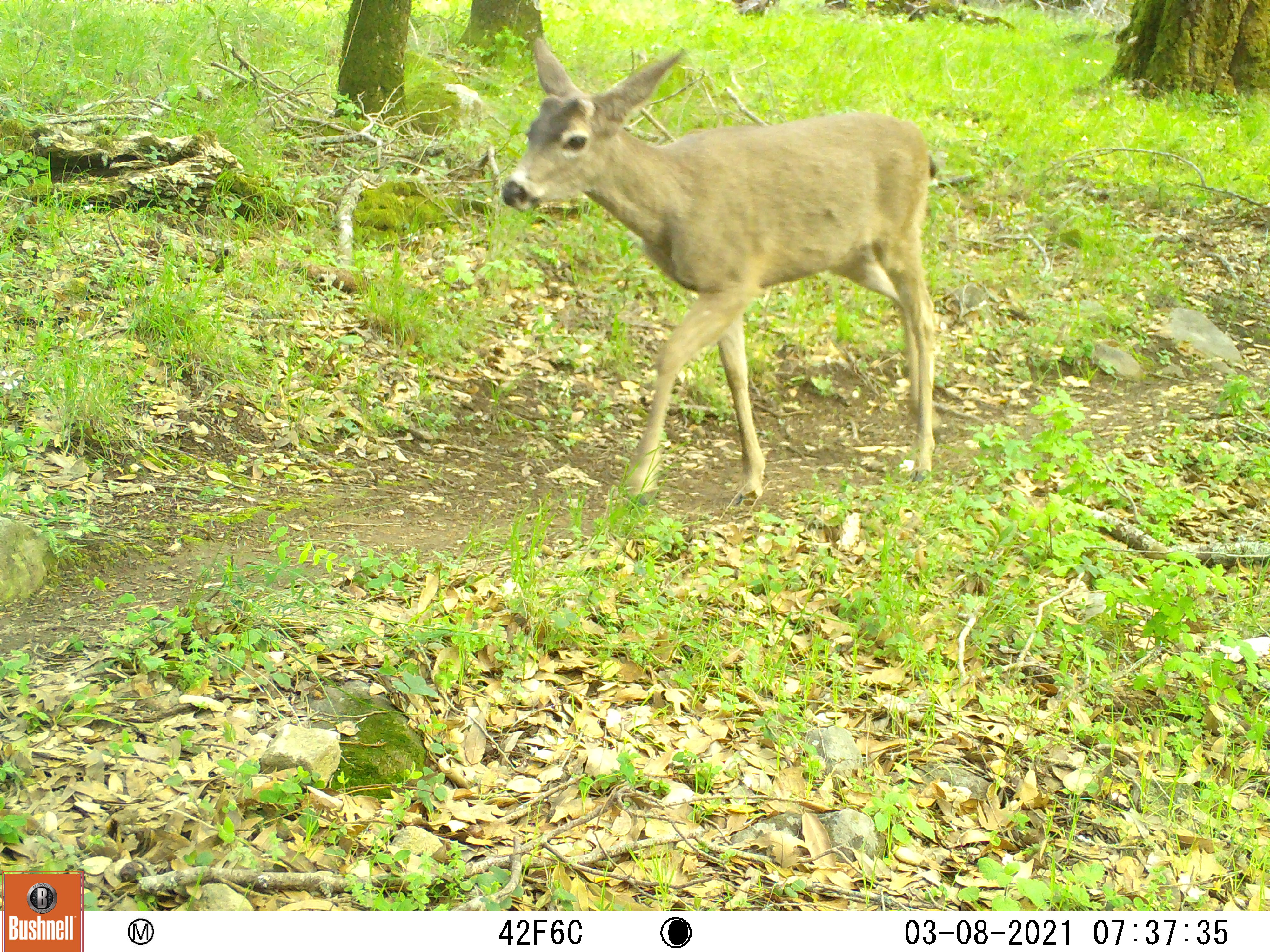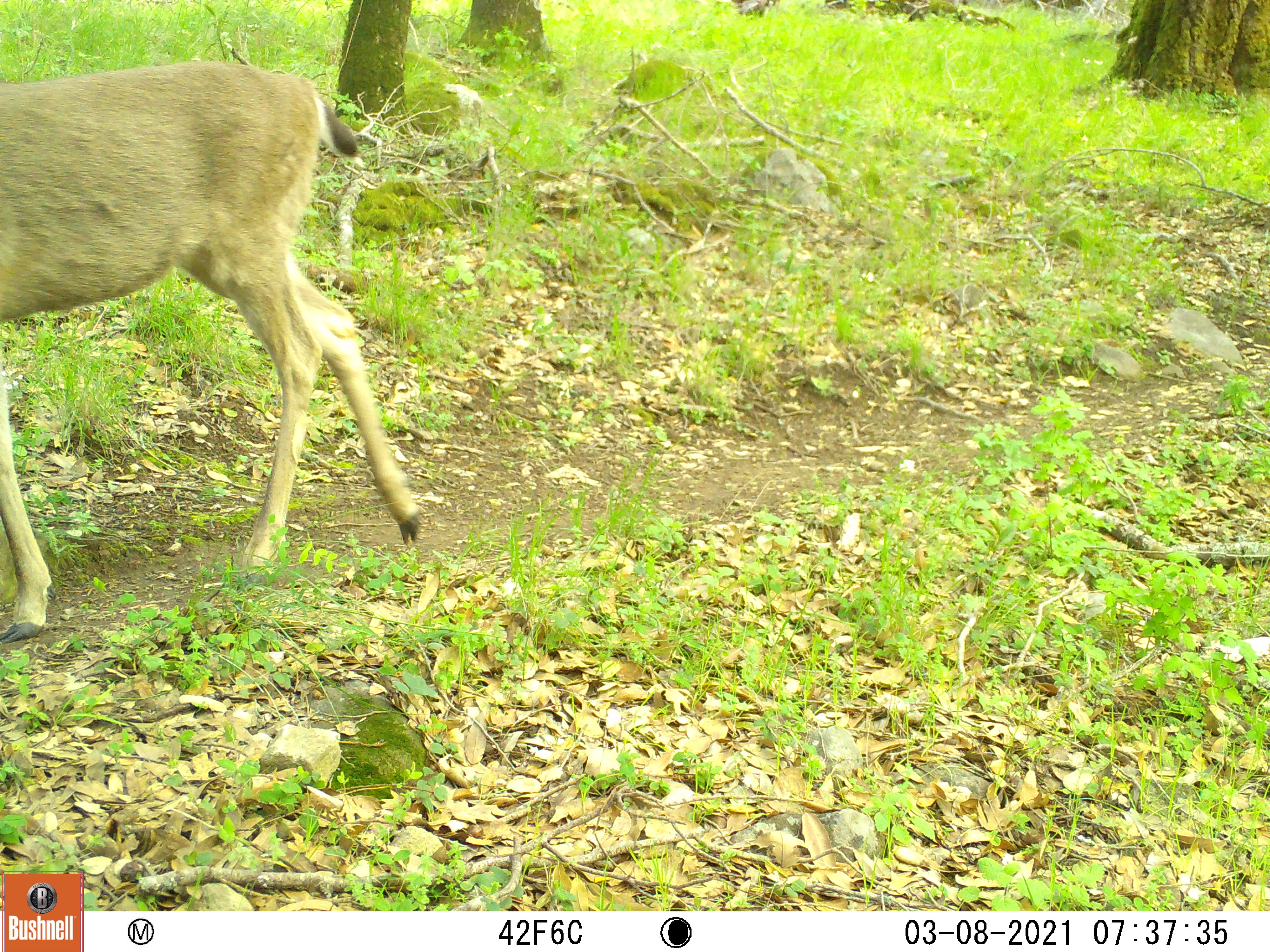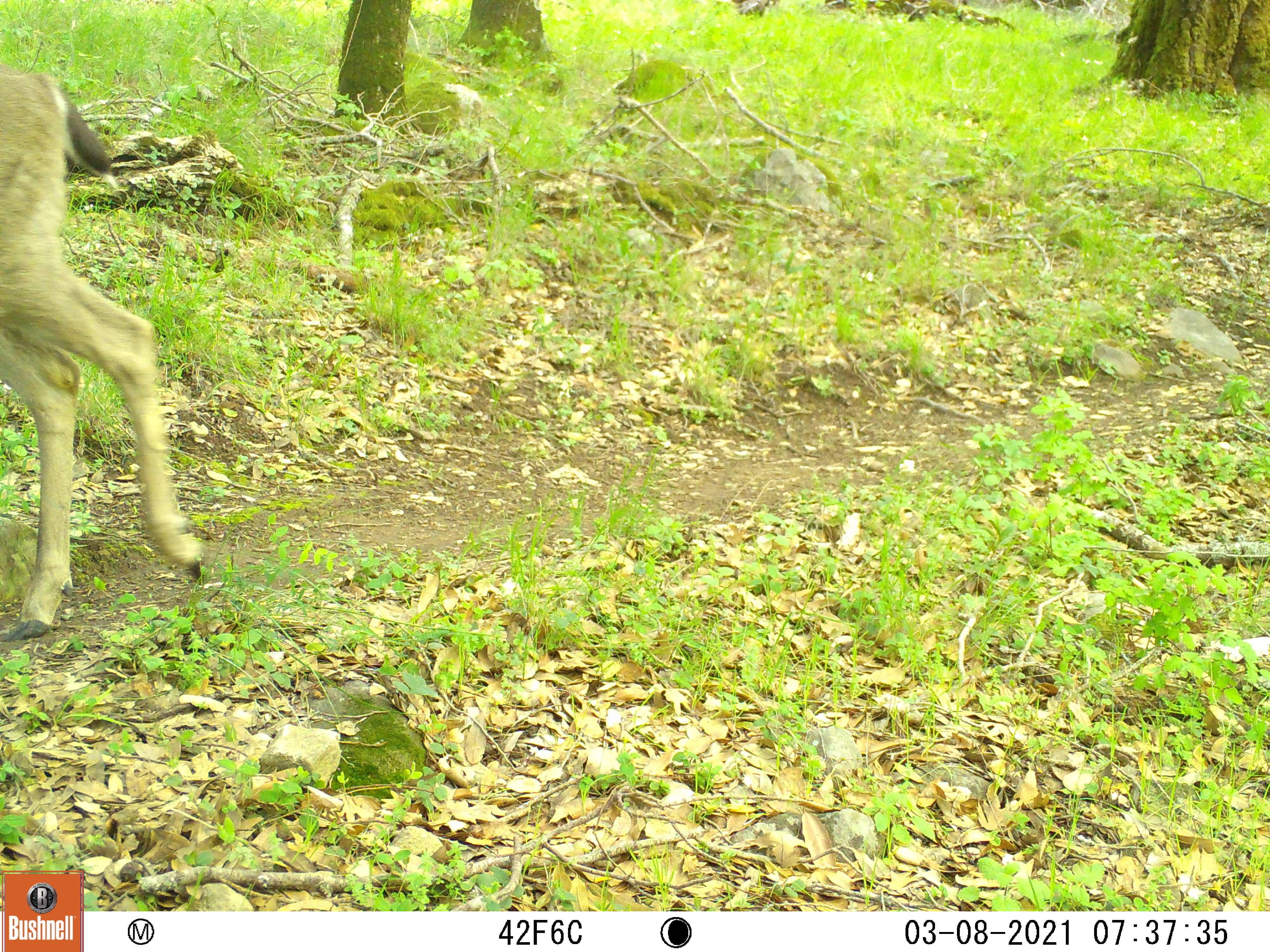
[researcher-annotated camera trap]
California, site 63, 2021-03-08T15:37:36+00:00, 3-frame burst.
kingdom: Animalia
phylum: Chordata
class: Mammalia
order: Artiodactyla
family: Cervidae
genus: Odocoileus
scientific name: Odocoileus hemionus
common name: mule deer